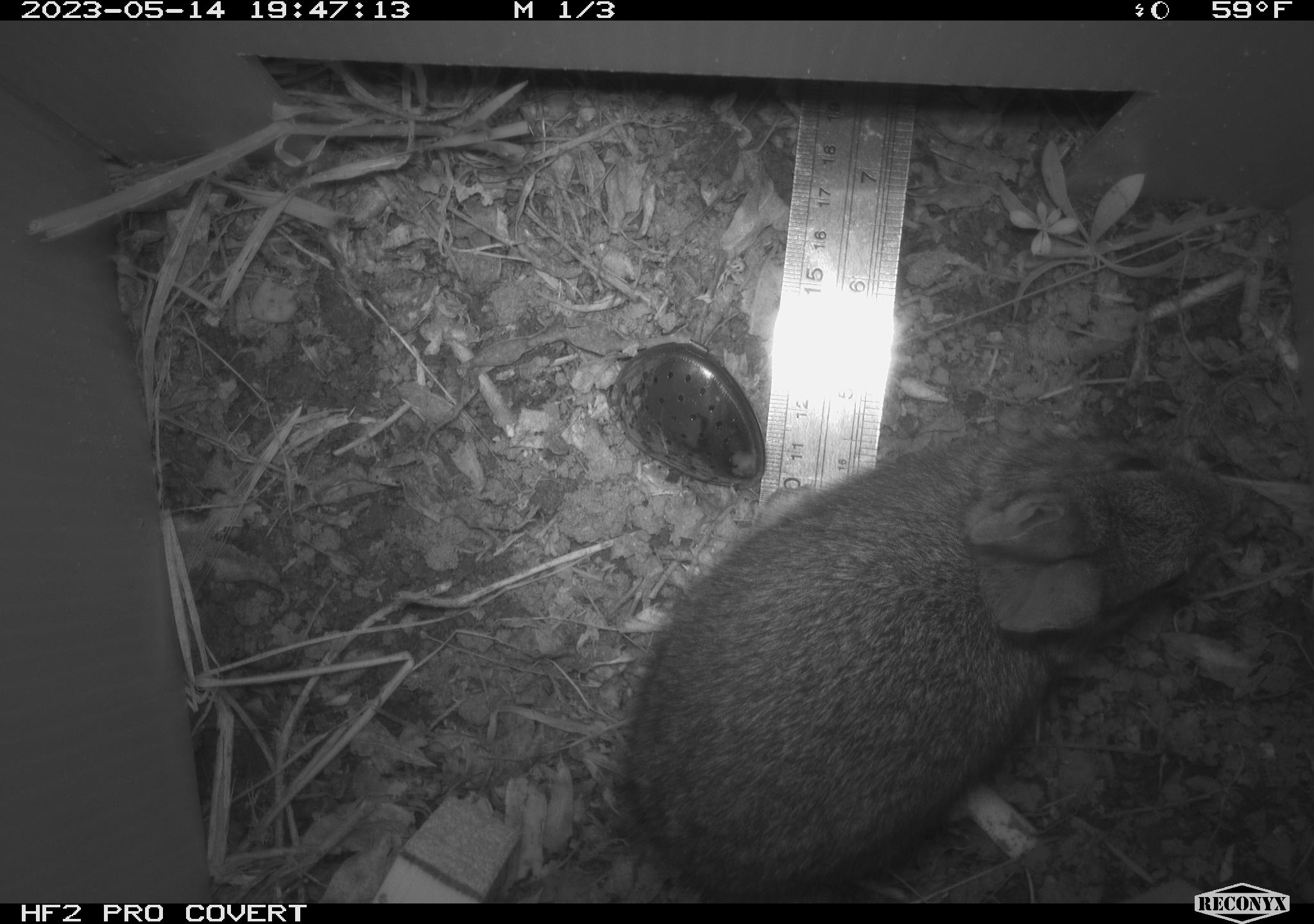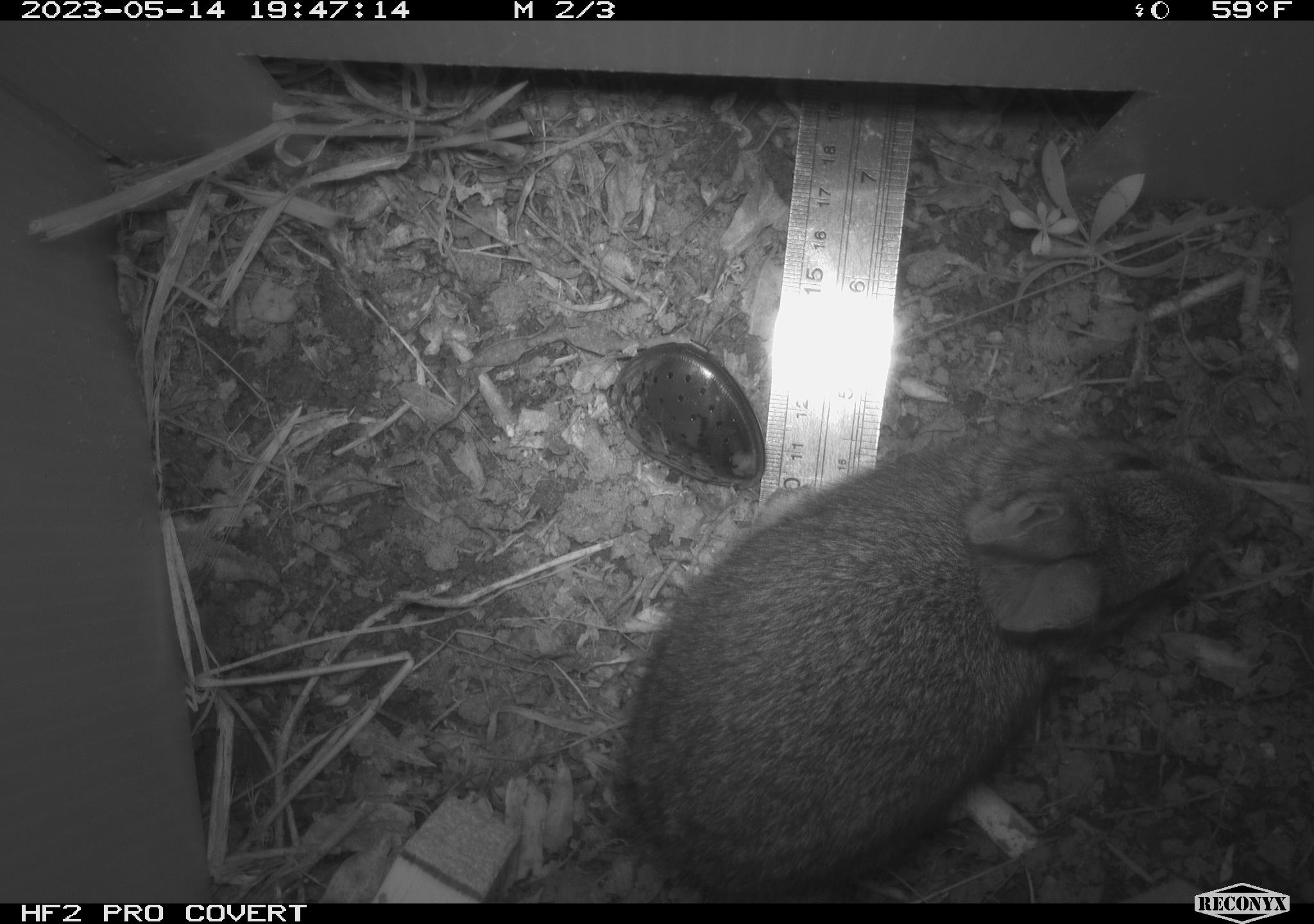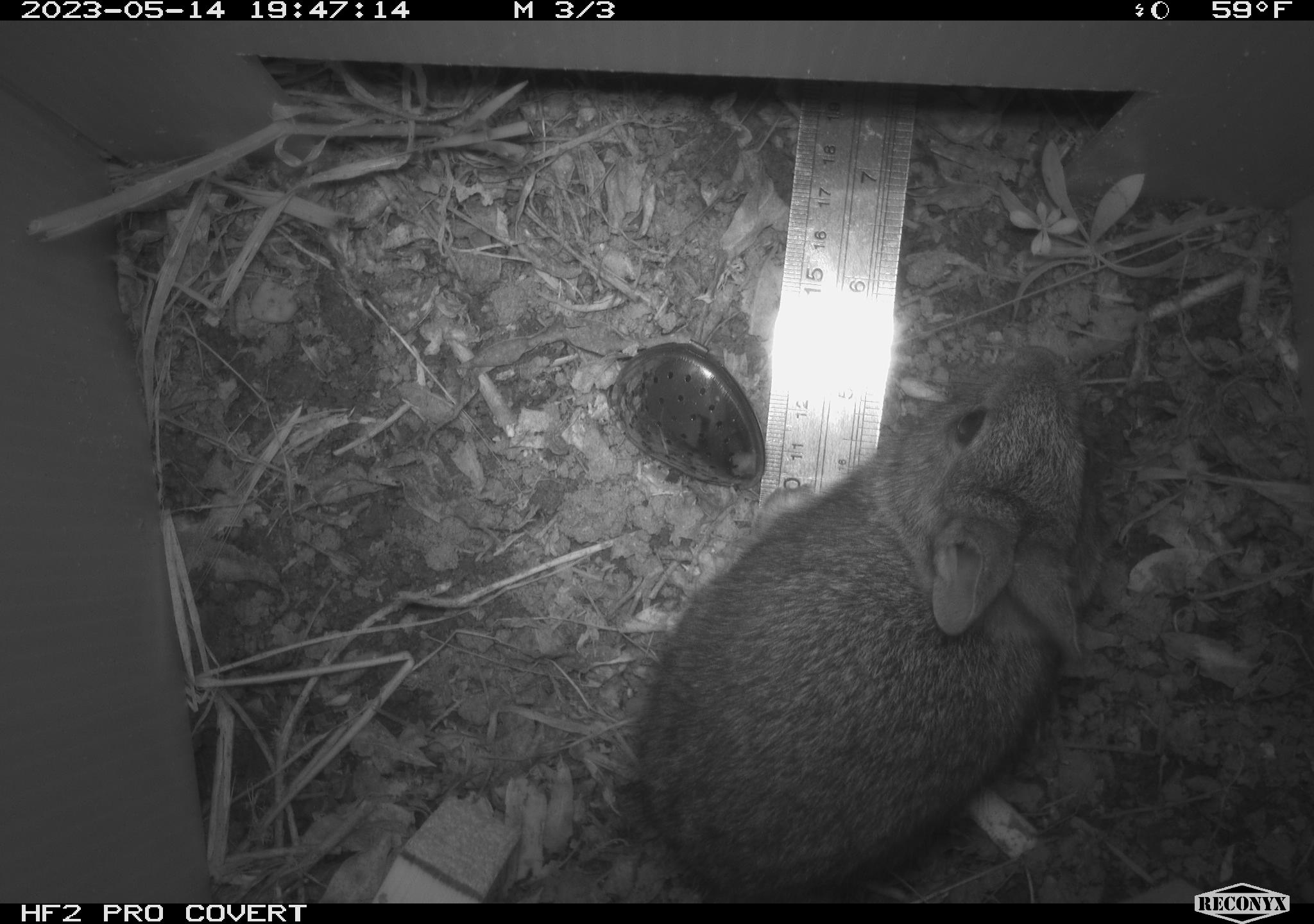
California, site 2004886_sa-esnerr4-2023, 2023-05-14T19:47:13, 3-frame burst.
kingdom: Animalia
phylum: Chordata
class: Mammalia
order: Lagomorpha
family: Leporidae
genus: Sylvilagus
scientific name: Sylvilagus bachmani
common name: brush rabbit